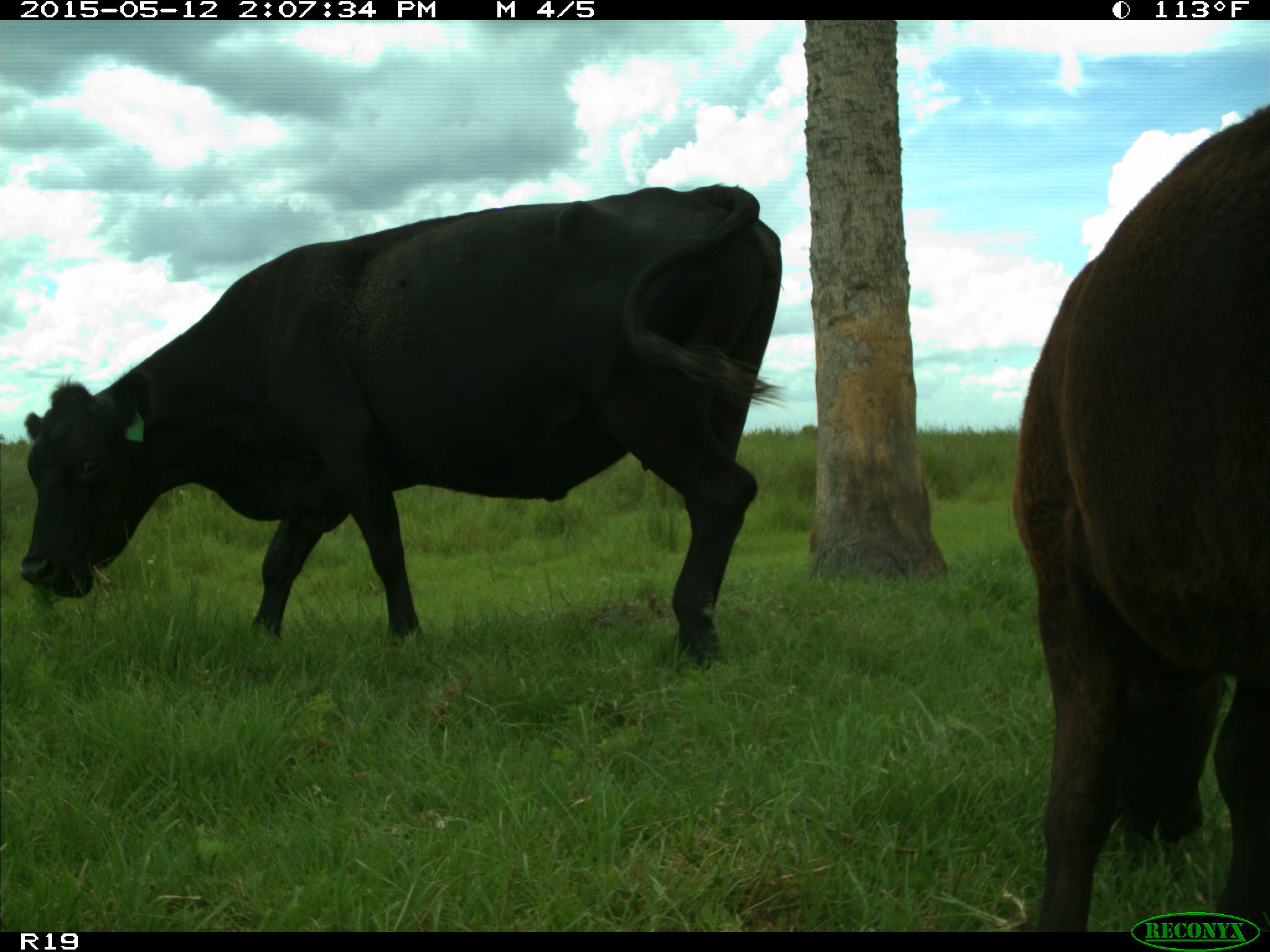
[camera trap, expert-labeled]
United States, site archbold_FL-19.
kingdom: Animalia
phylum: Chordata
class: Mammalia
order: Artiodactyla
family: Bovidae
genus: Bos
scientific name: Bos taurus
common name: domestic cow